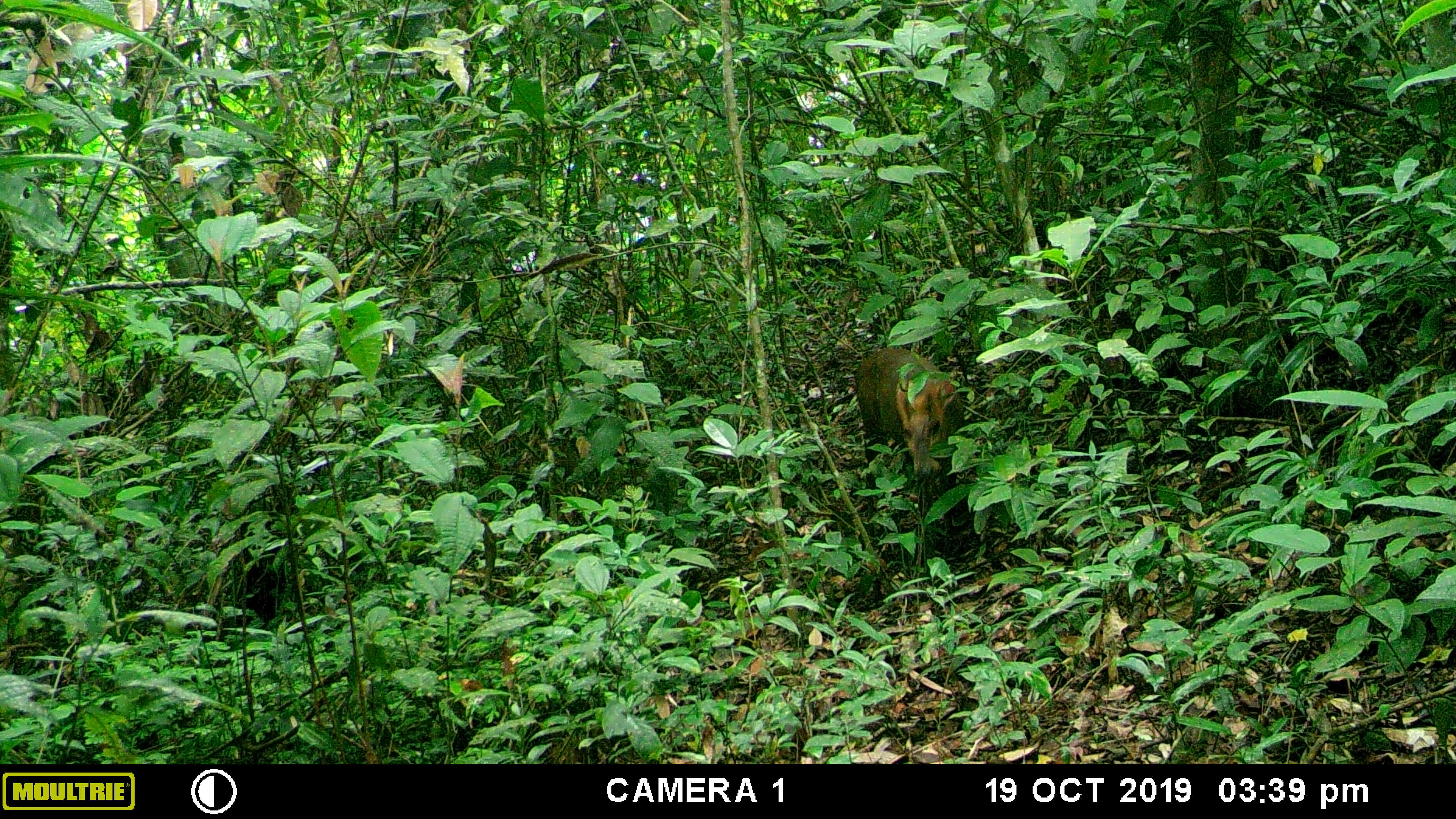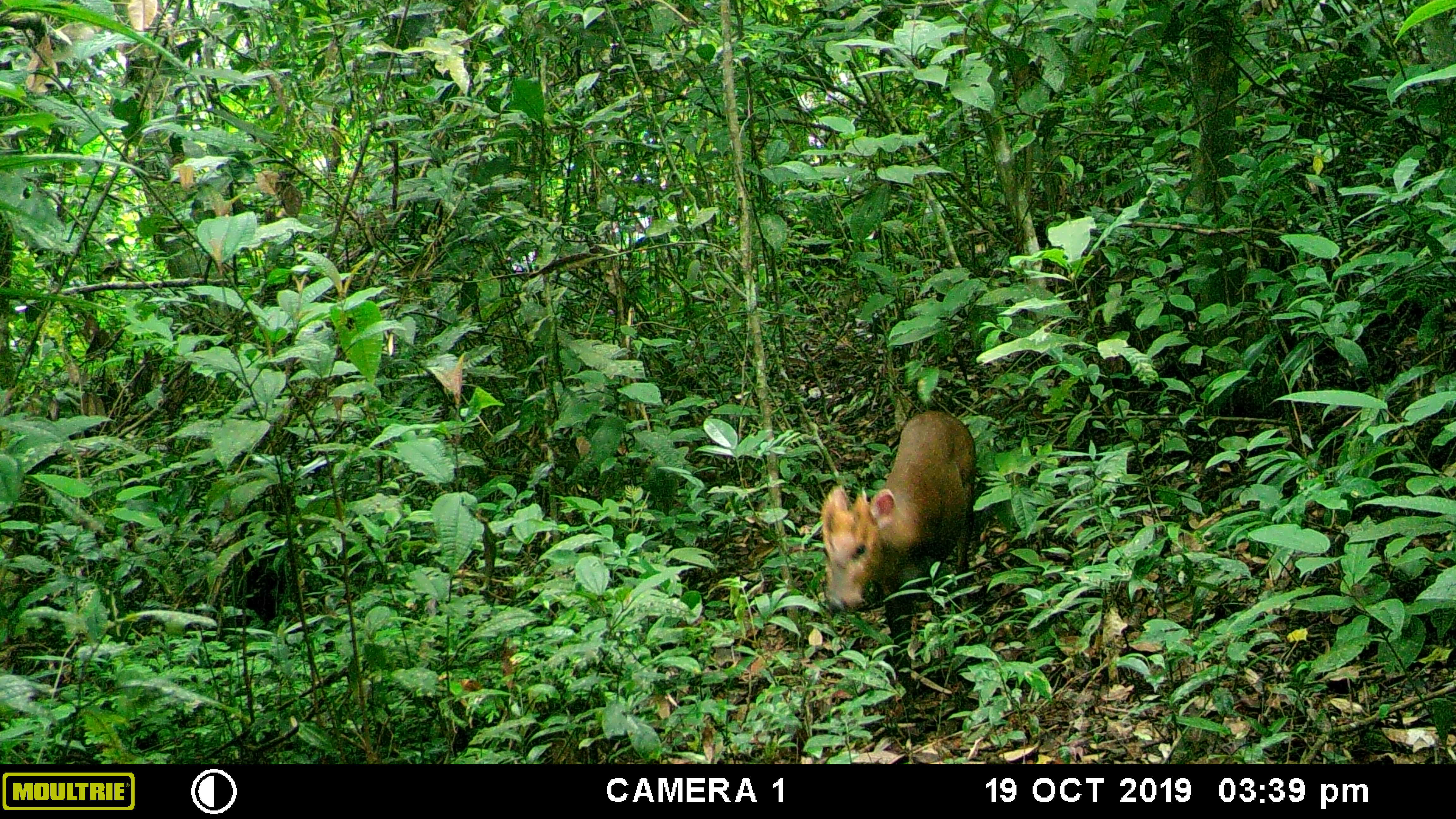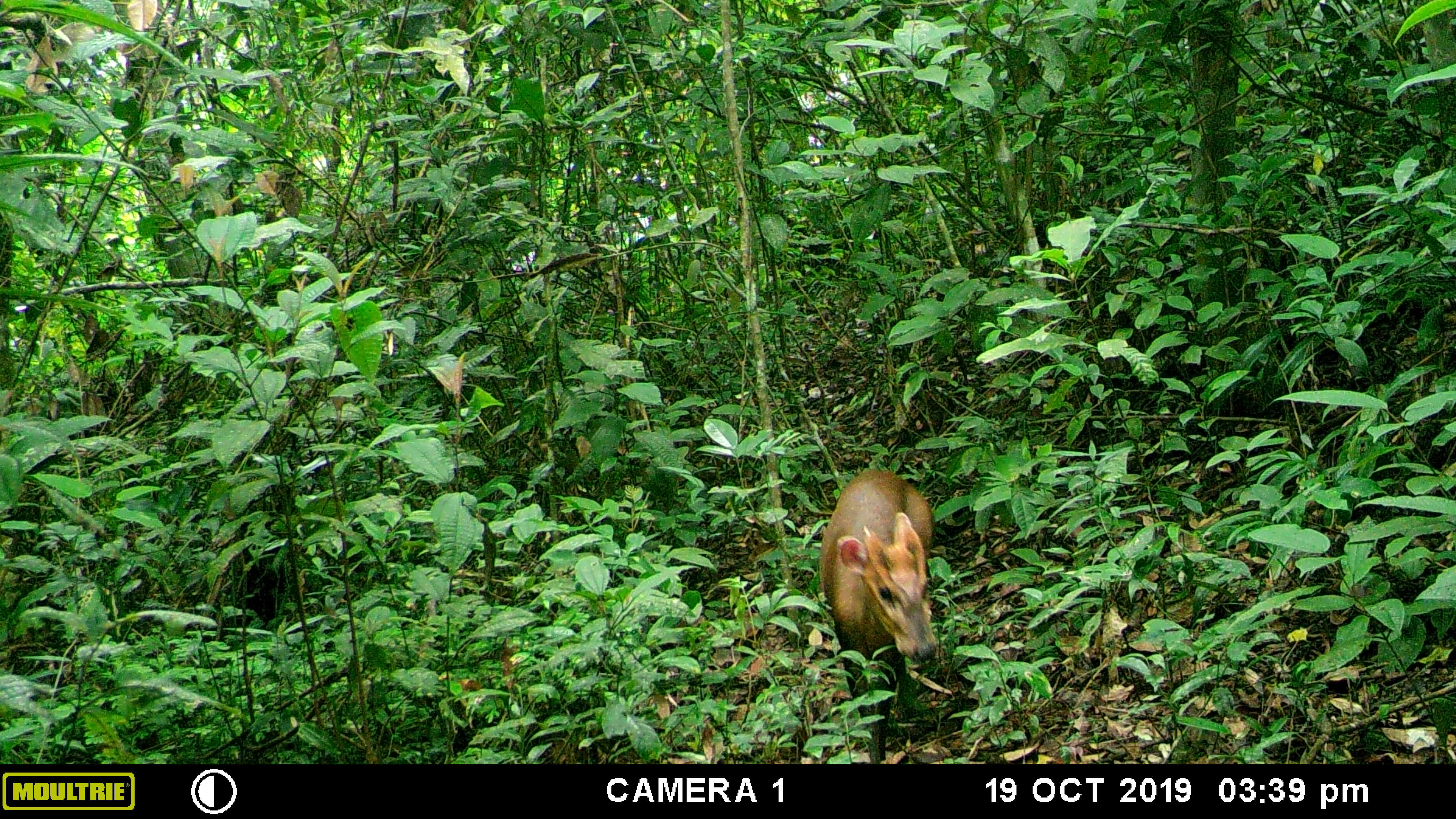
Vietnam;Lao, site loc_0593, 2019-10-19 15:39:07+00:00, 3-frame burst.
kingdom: Animalia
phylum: Chordata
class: Mammalia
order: Artiodactyla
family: Cervidae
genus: Muntiacus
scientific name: Muntiacus rooseveltorum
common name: roosevelt's muntjac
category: roosevelts muntjac group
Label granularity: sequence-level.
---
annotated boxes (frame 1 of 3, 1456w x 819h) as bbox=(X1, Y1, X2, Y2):
roosevelts muntjac group: bbox=(854, 347, 964, 526)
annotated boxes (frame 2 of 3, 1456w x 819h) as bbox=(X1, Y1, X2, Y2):
roosevelts muntjac group: bbox=(821, 410, 977, 712)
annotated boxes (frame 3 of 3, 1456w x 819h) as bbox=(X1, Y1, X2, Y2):
roosevelts muntjac group: bbox=(819, 470, 937, 764)